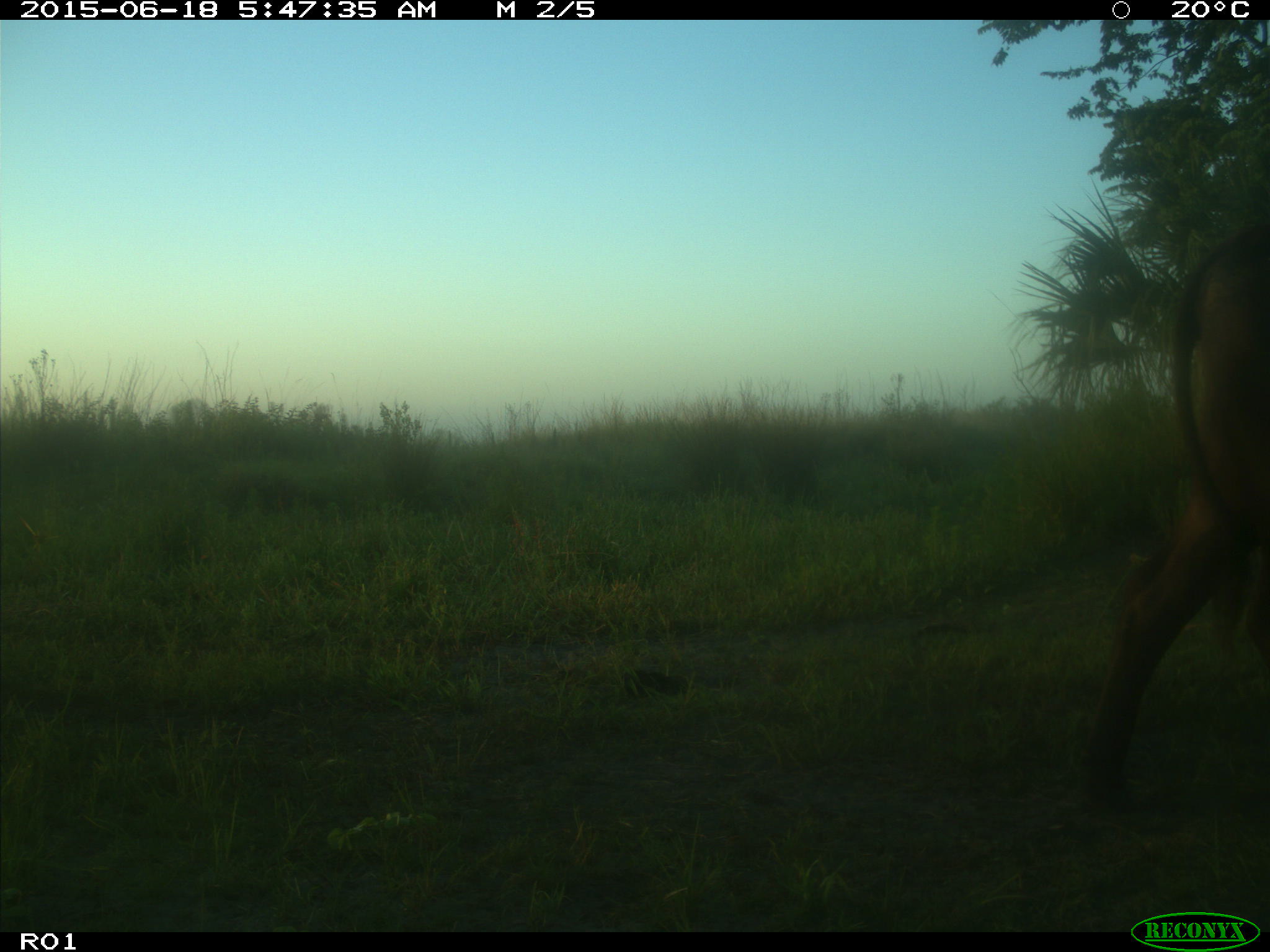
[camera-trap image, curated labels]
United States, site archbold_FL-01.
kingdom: Animalia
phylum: Chordata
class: Mammalia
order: Artiodactyla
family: Bovidae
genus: Bos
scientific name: Bos taurus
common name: domestic cow